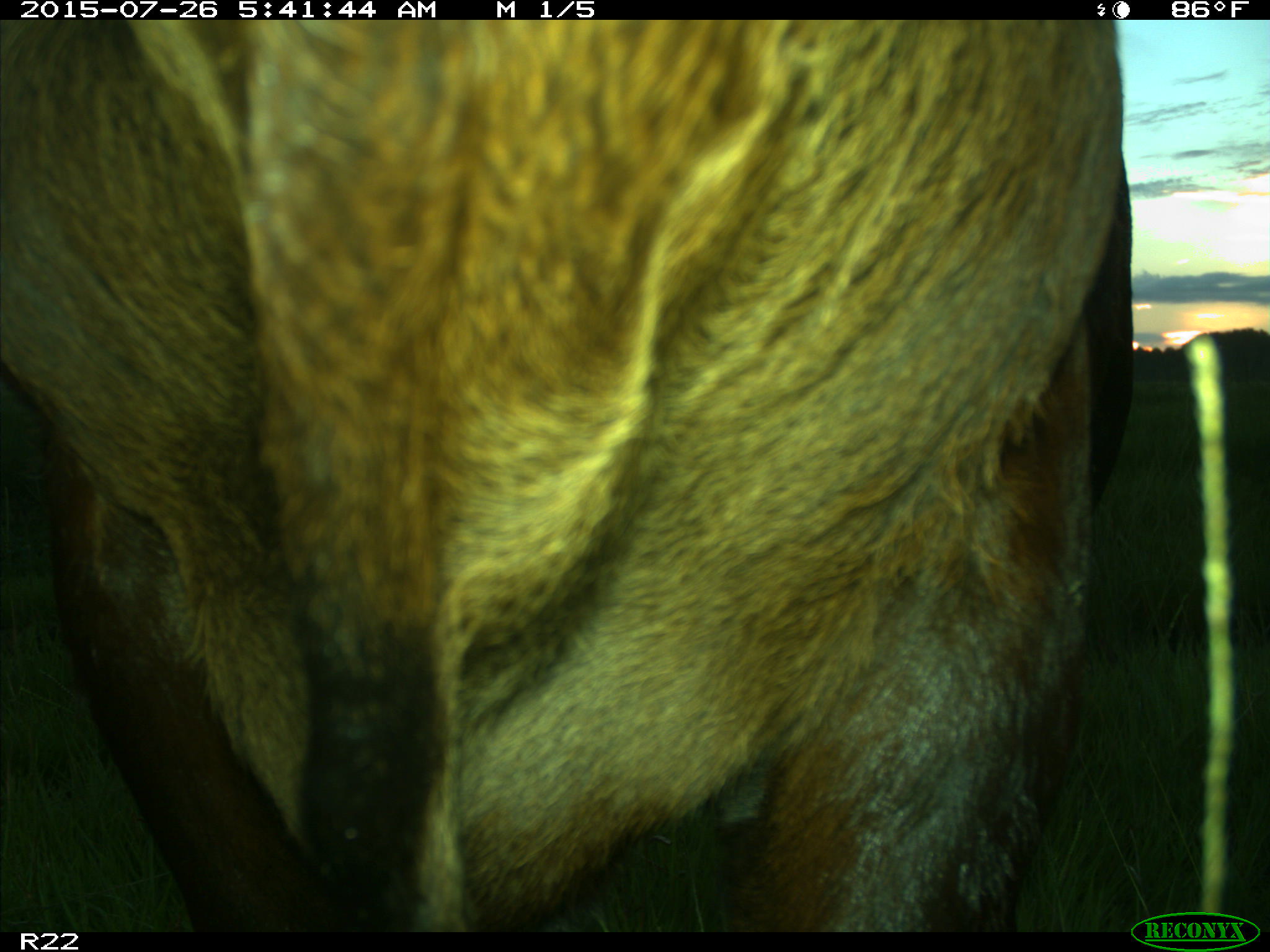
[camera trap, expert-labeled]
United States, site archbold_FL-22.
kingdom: Animalia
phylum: Chordata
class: Mammalia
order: Artiodactyla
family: Bovidae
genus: Bos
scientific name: Bos taurus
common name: domestic cow